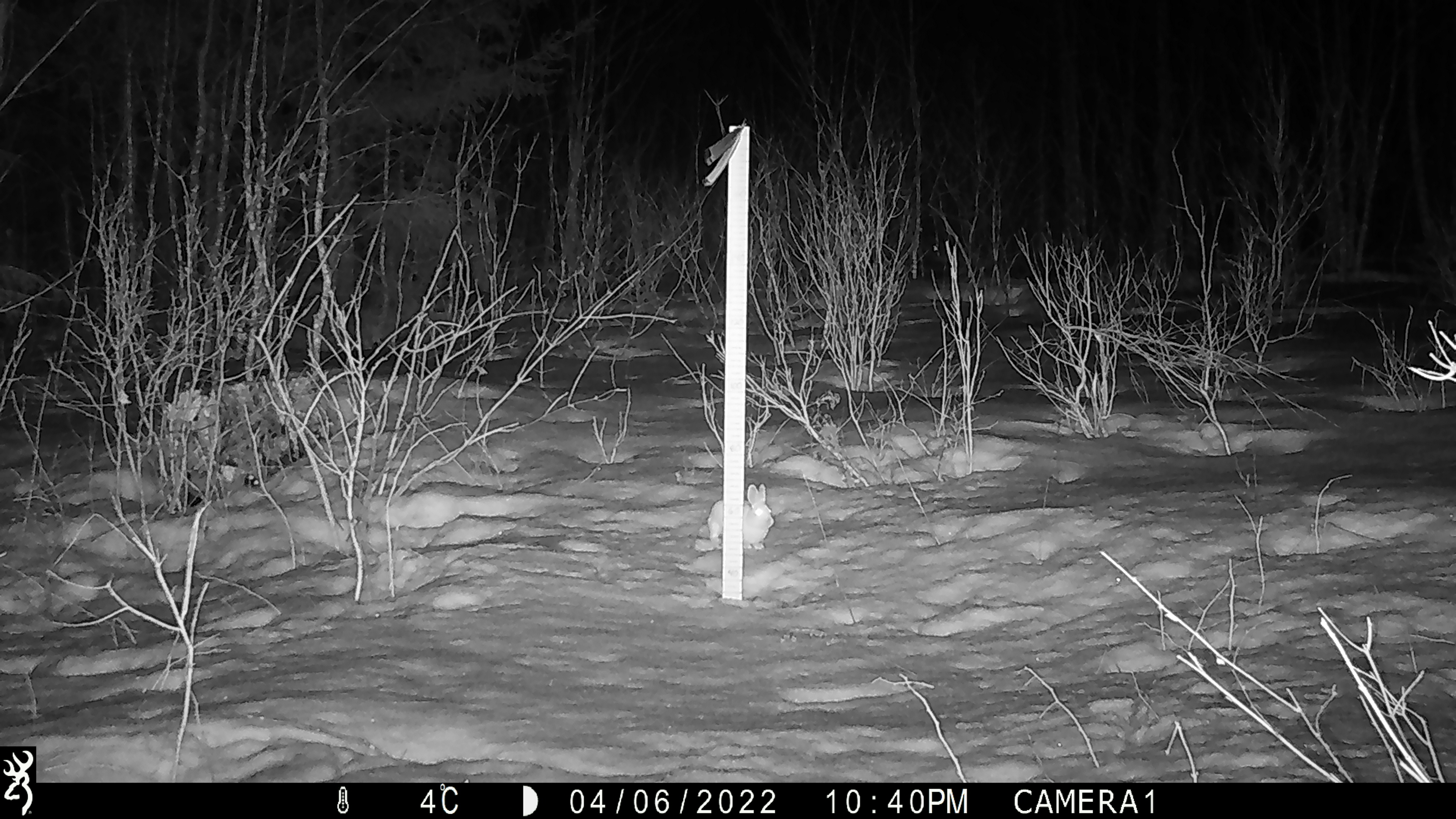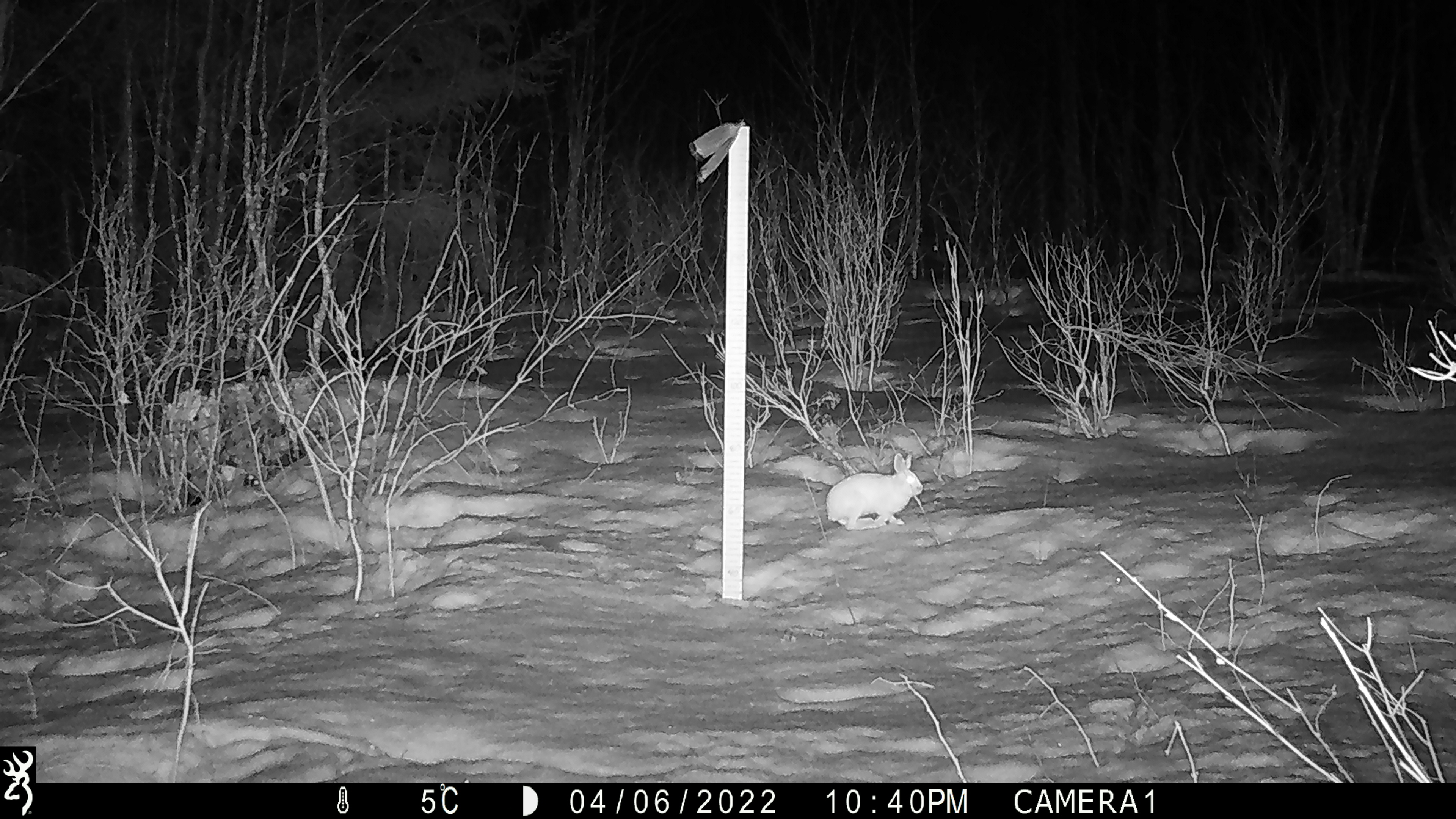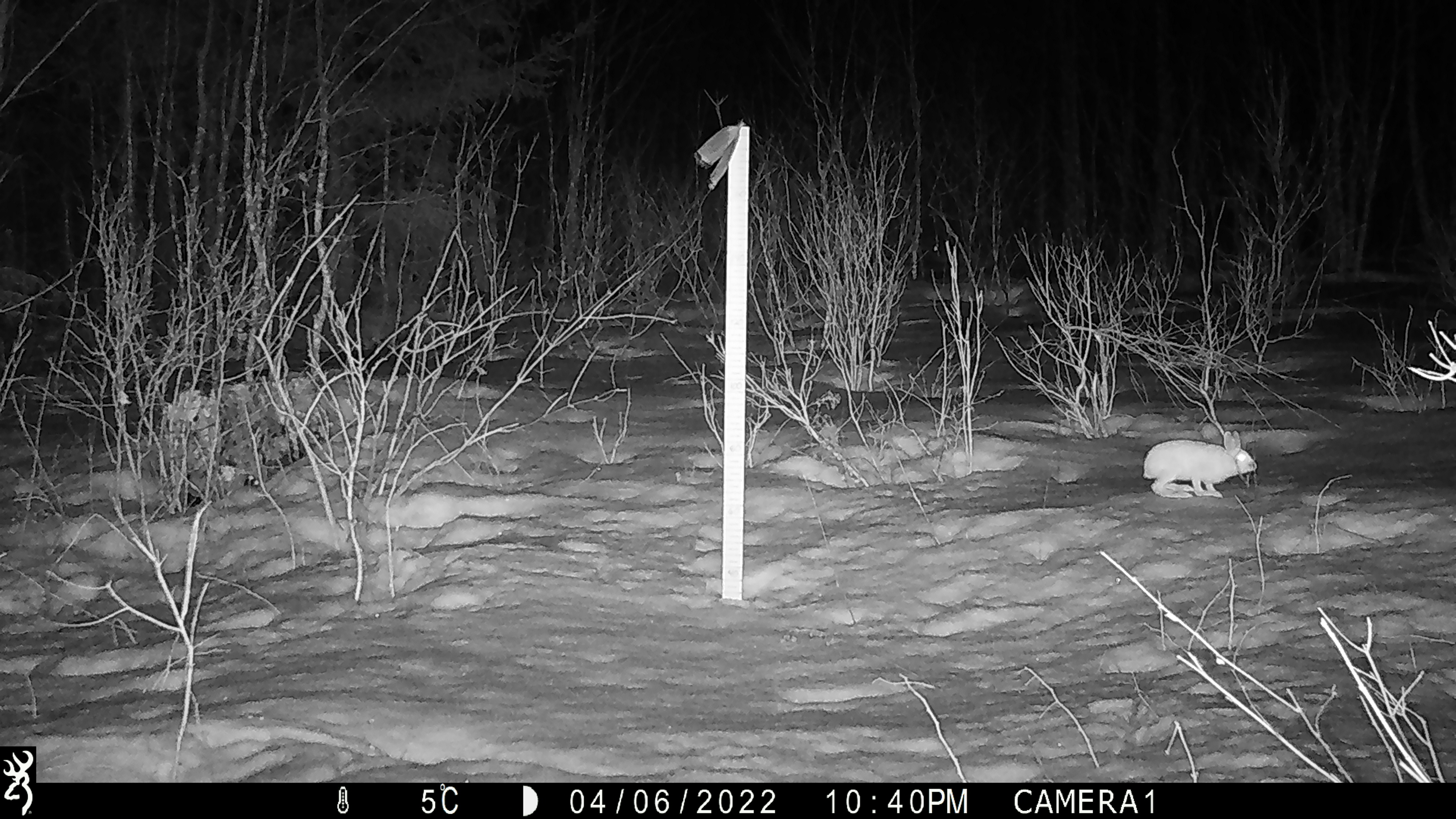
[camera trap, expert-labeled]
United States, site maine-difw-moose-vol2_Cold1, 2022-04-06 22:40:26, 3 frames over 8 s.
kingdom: Animalia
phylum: Chordata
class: Mammalia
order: Lagomorpha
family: Leporidae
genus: Lepus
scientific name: Lepus americanus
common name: snowshoe hare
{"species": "snowshoe hare (Lepus americanus)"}